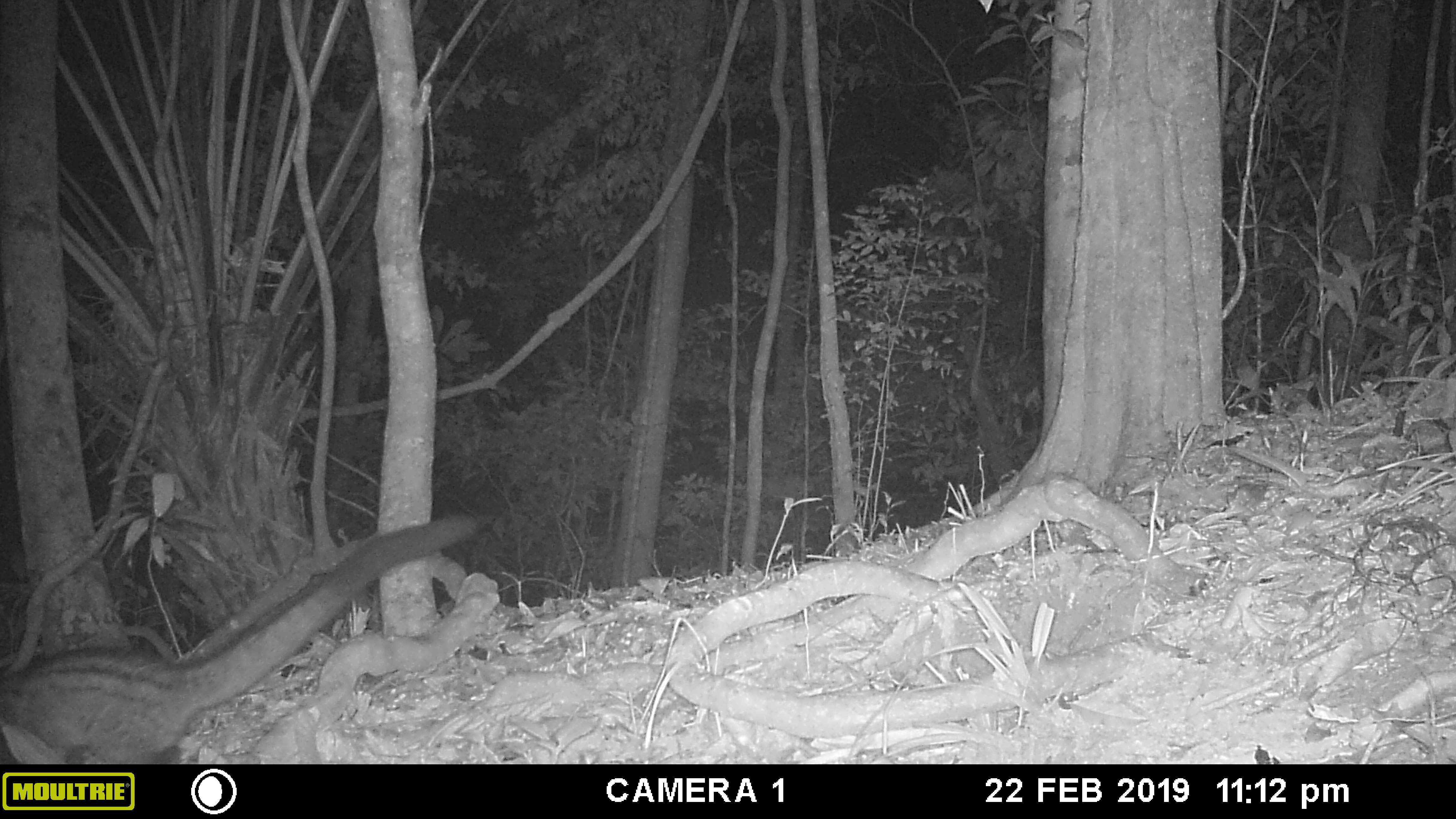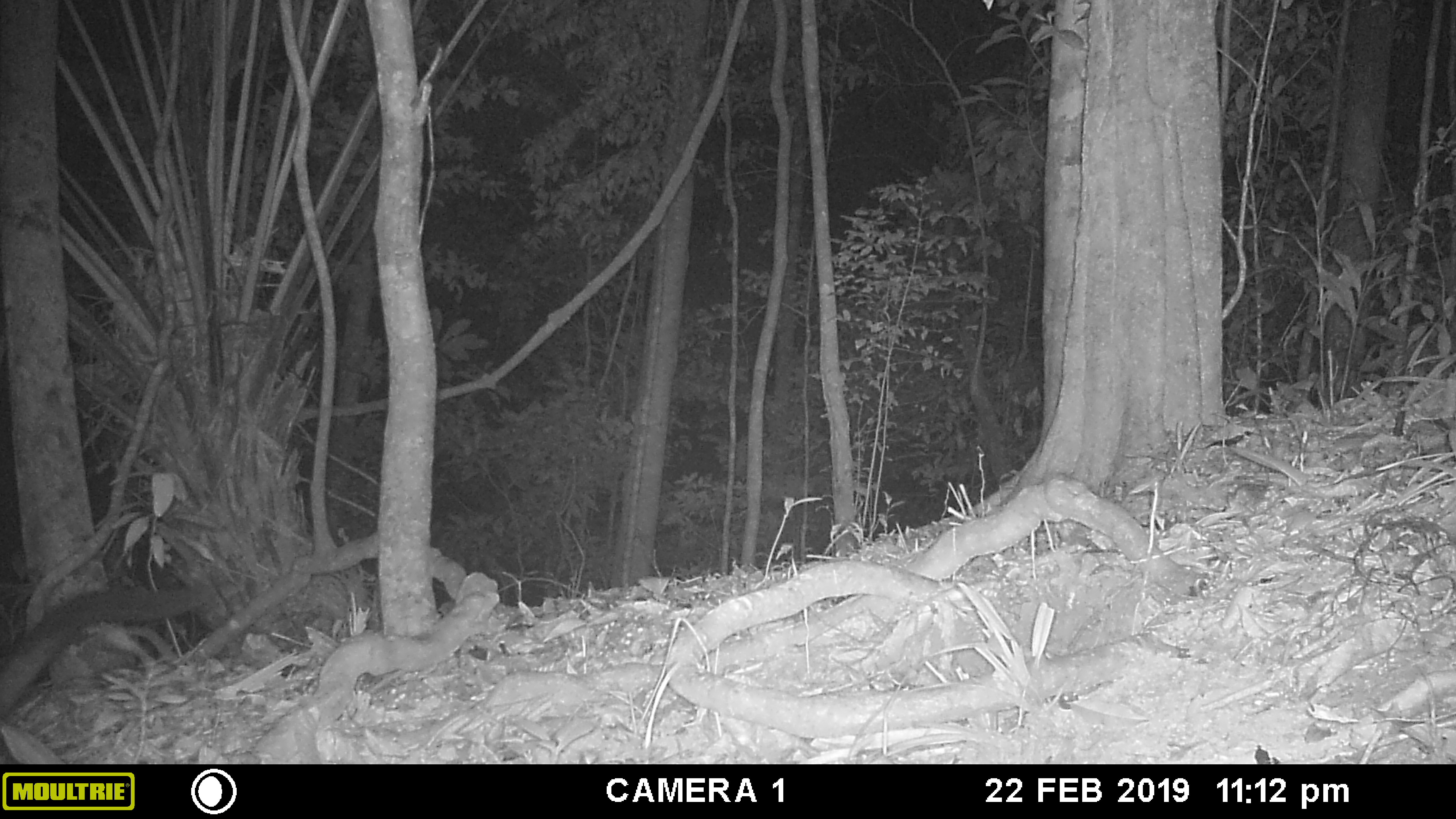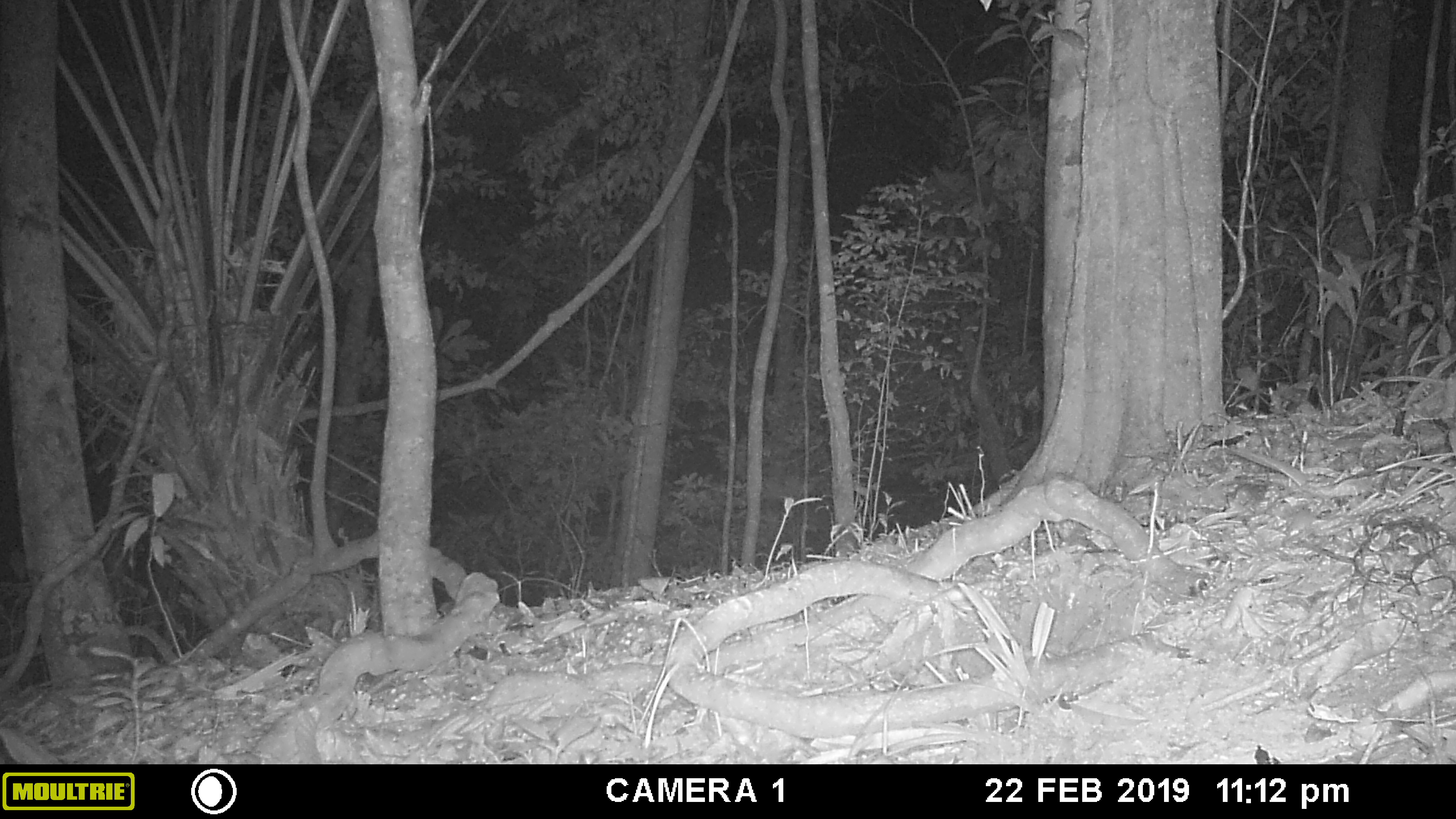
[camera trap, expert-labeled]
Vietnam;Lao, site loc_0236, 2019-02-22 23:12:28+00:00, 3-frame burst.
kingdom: Animalia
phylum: Chordata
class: Mammalia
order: Carnivora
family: Viverridae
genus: Paradoxurus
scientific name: Paradoxurus hermaphroditus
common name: common palm civet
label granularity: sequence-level